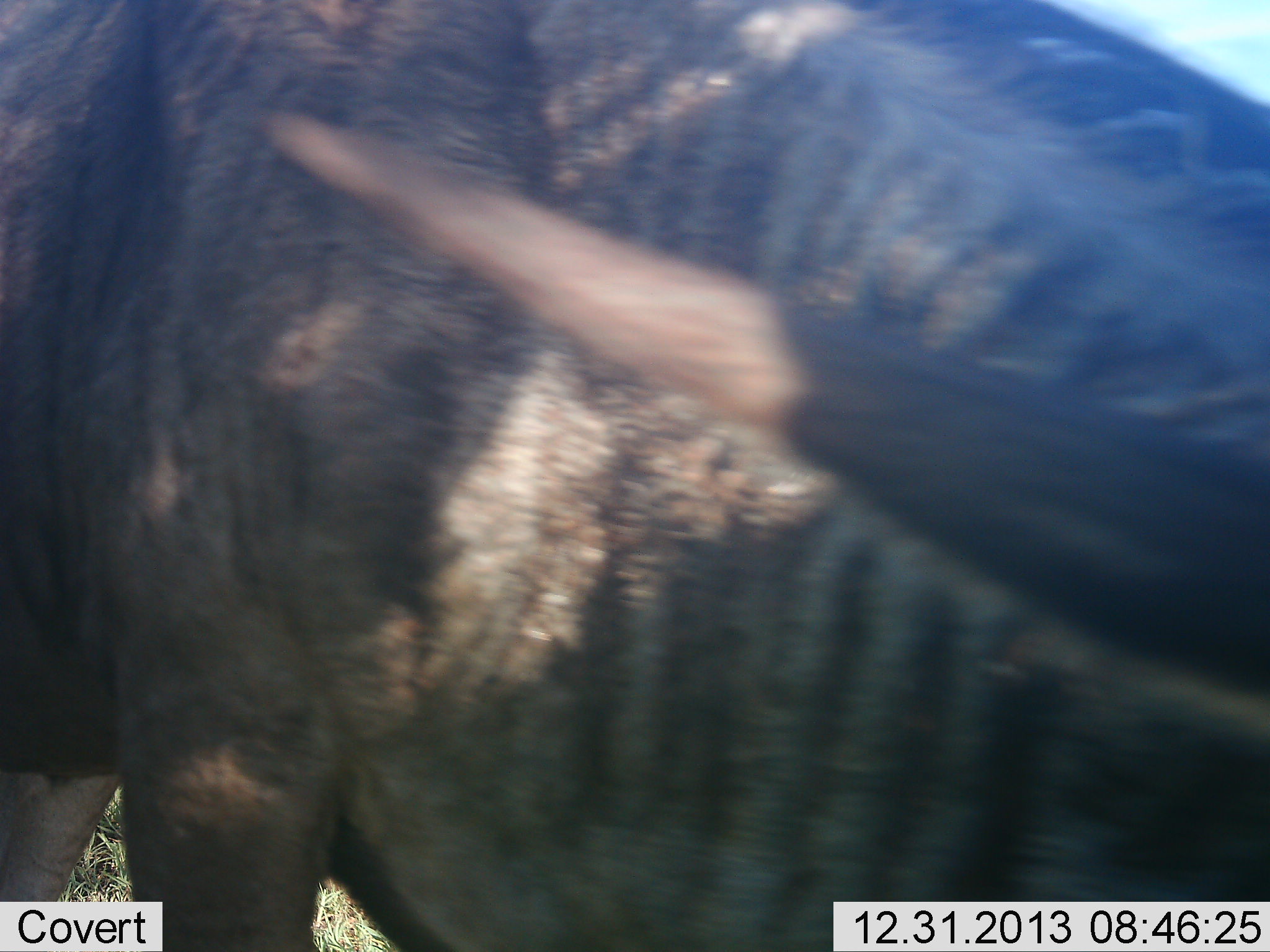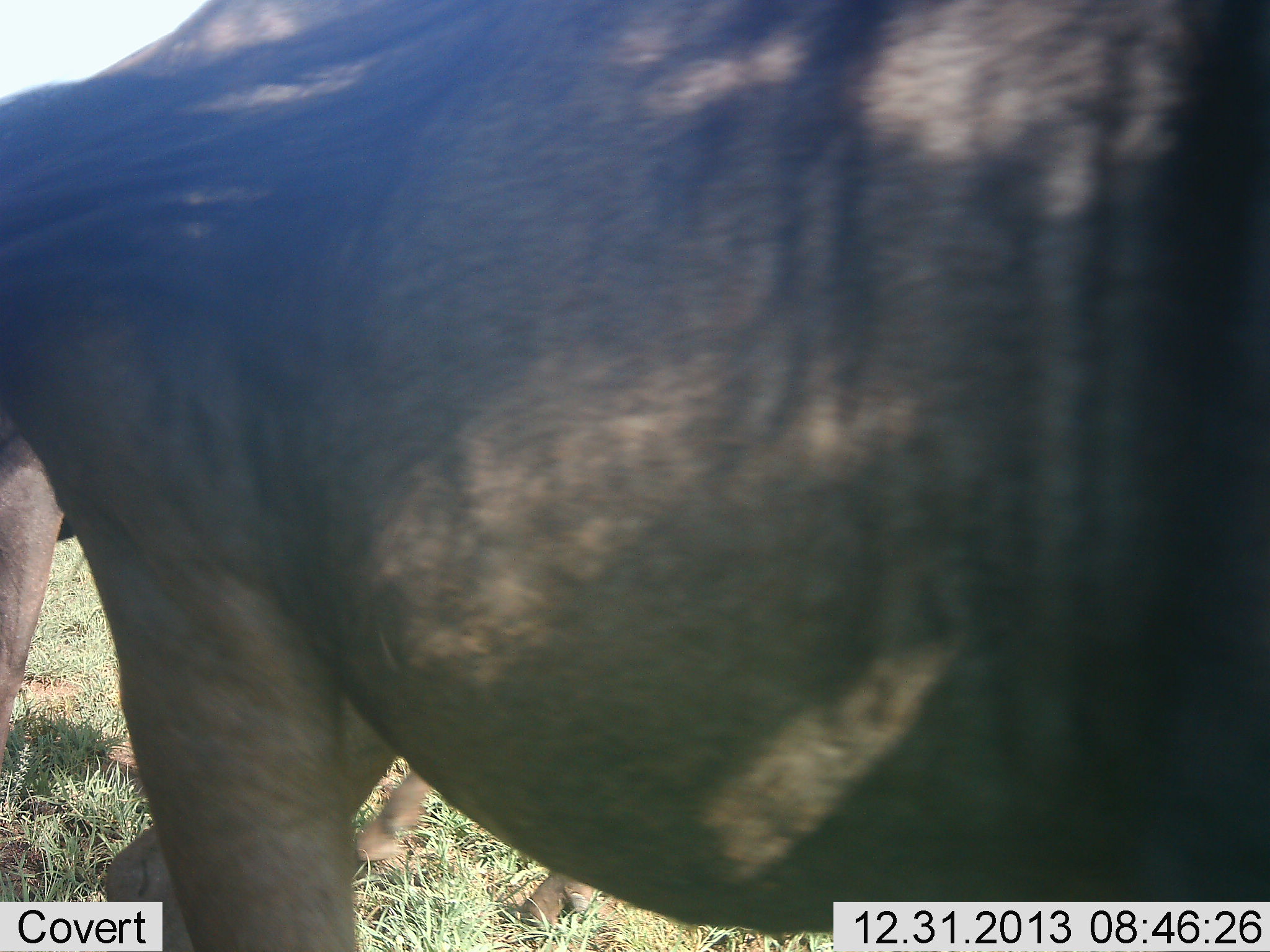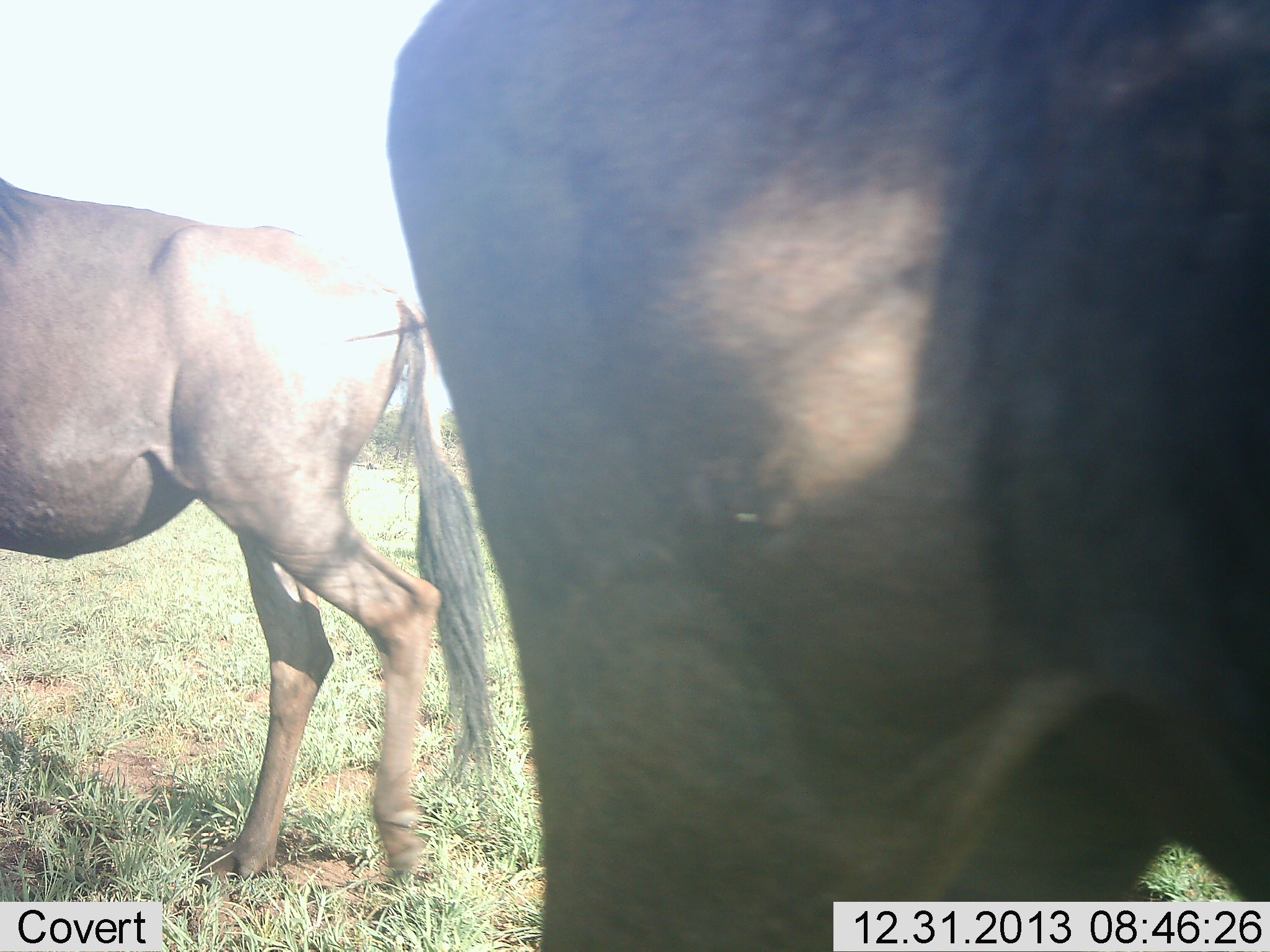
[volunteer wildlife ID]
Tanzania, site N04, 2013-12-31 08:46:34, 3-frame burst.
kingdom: Animalia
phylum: Chordata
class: Mammalia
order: Artiodactyla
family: Bovidae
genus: Connochaetes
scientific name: Connochaetes taurinus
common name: blue wildebeest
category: wildebeest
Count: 2.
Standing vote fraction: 50%.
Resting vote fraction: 0%.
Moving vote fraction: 100%.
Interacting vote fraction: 0%.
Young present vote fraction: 0%.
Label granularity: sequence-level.